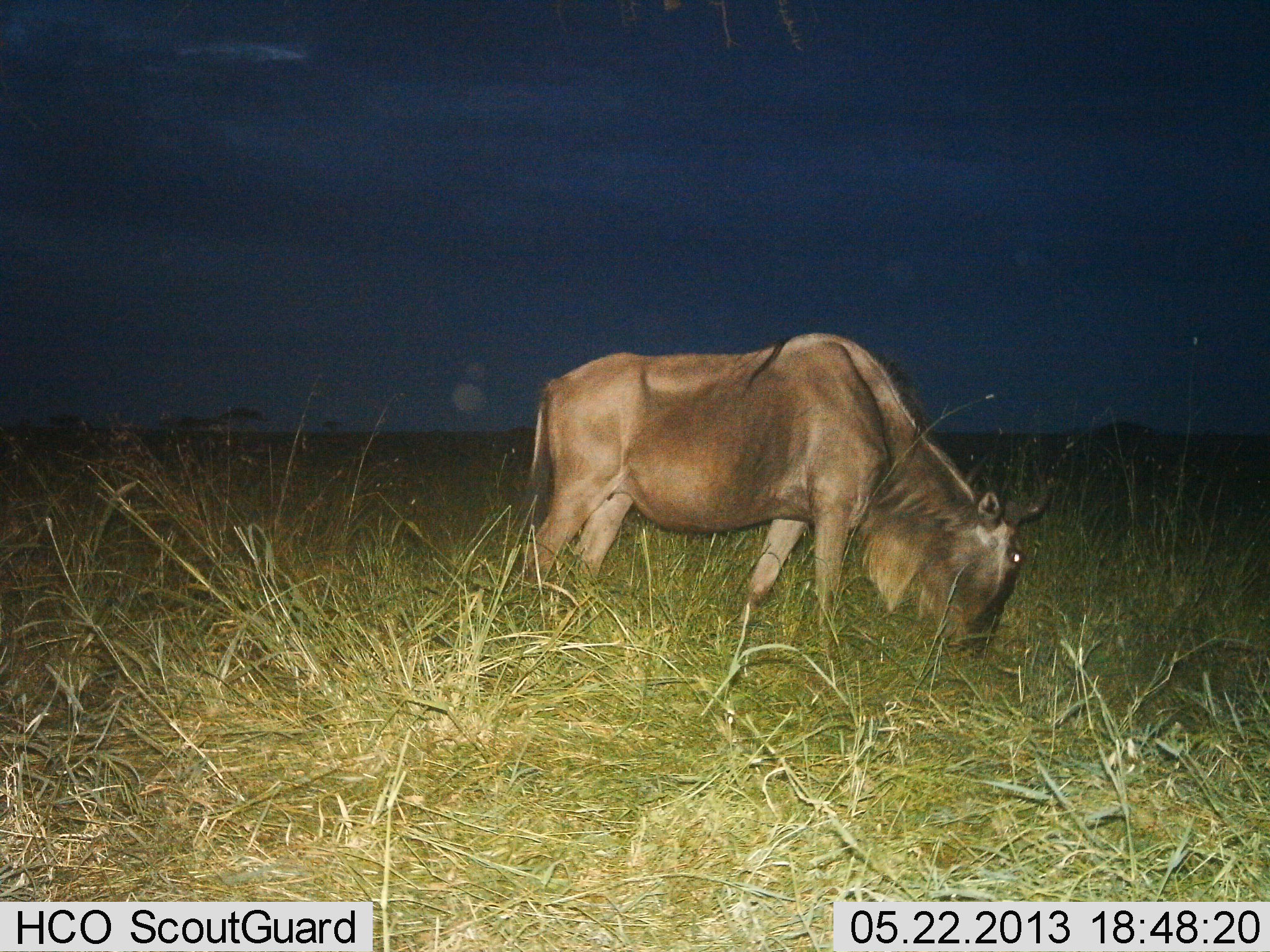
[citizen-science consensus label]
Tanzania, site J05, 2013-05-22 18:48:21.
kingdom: Animalia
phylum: Chordata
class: Mammalia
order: Artiodactyla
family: Bovidae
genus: Connochaetes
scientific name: Connochaetes taurinus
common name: blue wildebeest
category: wildebeest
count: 1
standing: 18%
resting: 0%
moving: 0%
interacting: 0%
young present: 0%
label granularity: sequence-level